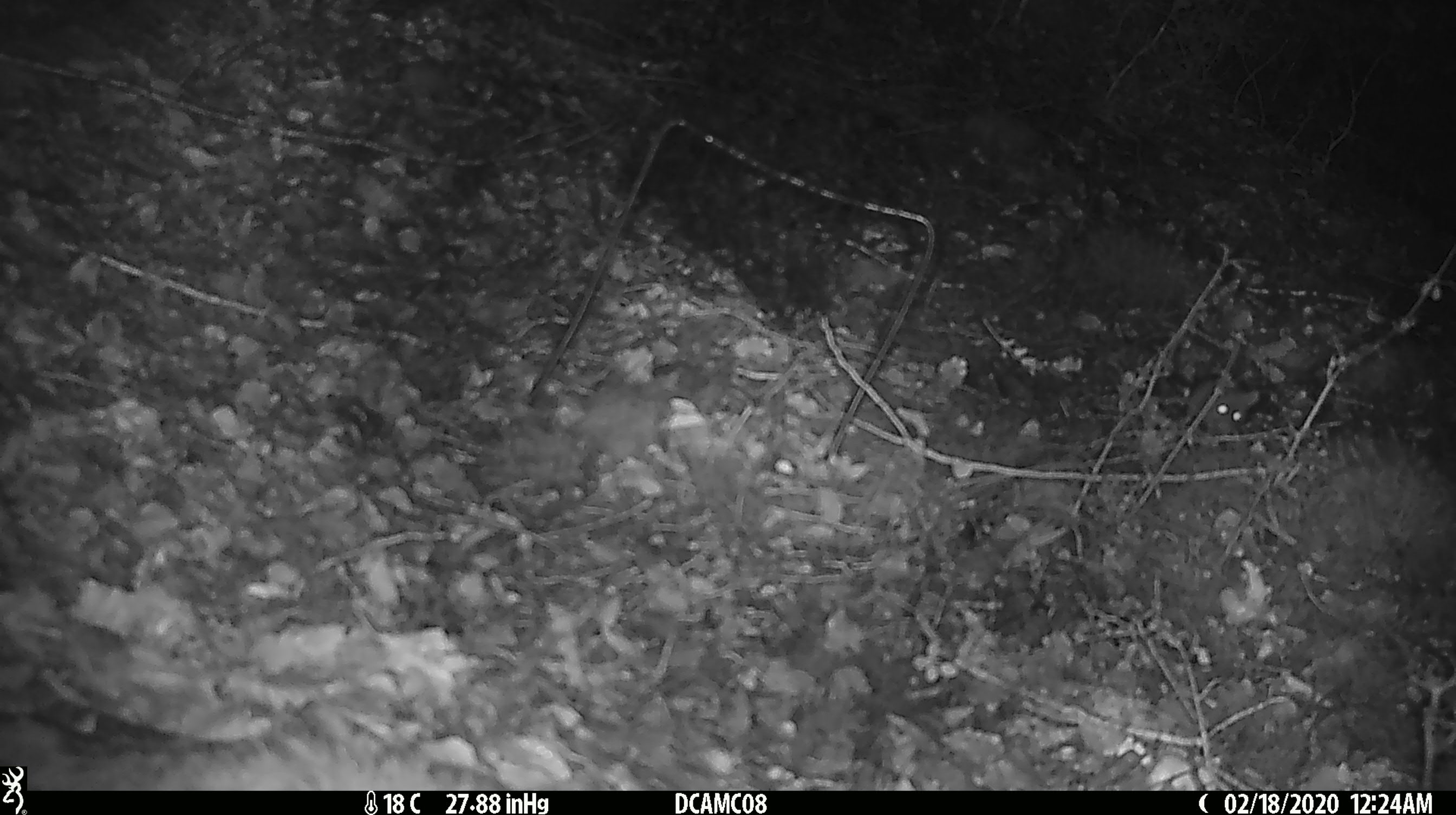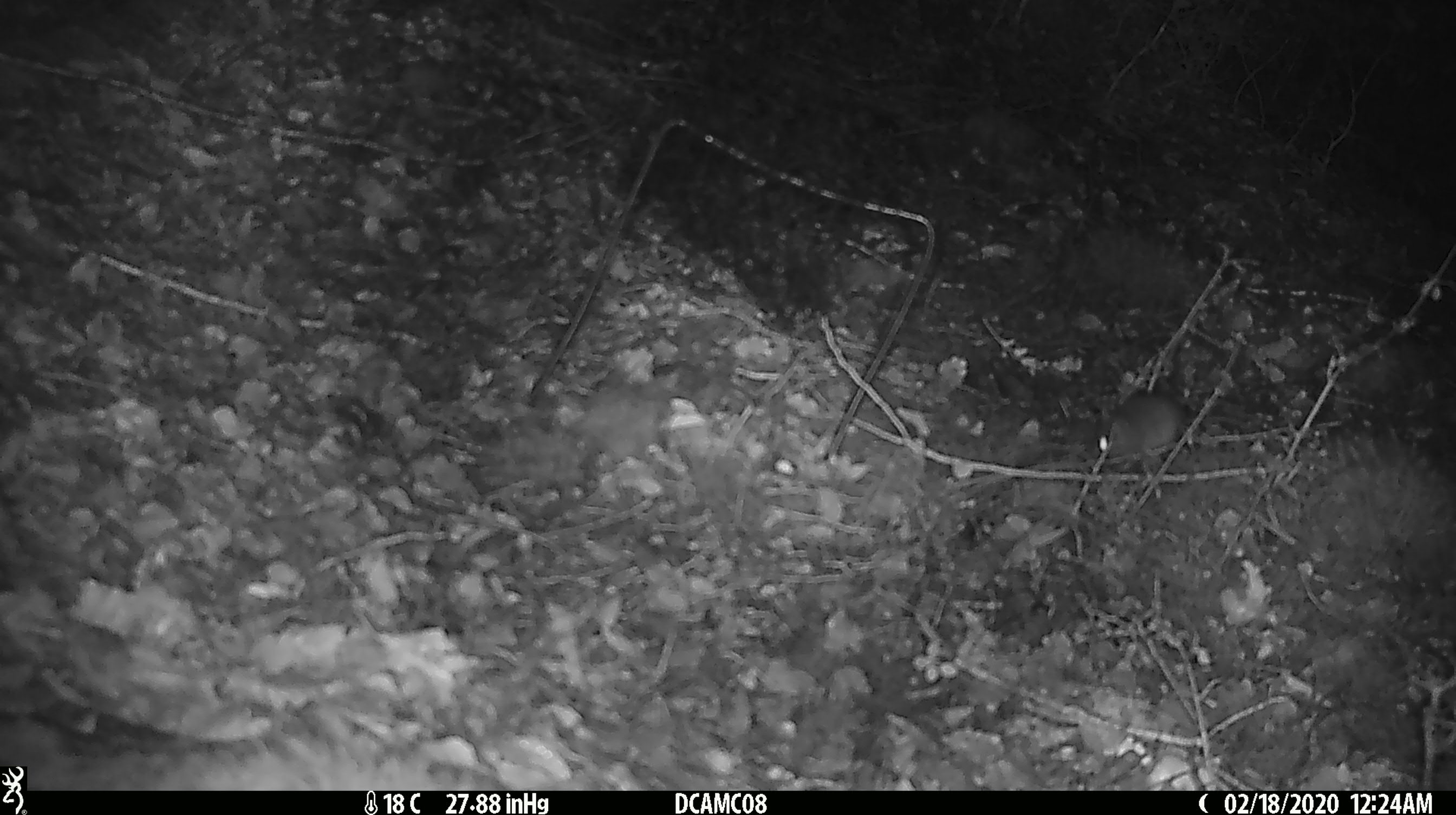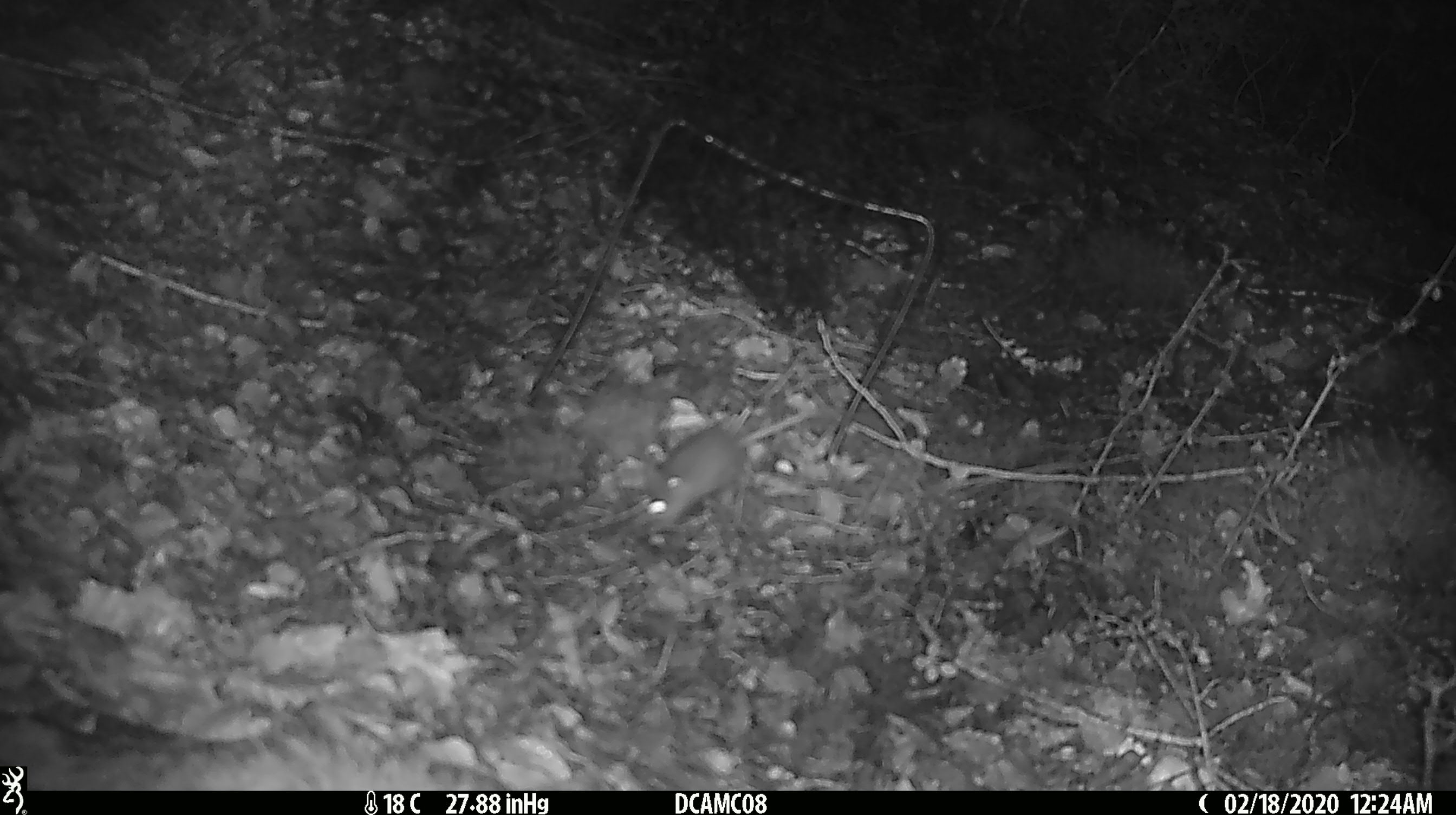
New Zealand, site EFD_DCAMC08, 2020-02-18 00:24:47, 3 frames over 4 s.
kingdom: Animalia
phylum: Chordata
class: Mammalia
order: Rodentia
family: Muridae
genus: Mus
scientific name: Mus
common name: mouse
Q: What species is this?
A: Mouse (Mus).